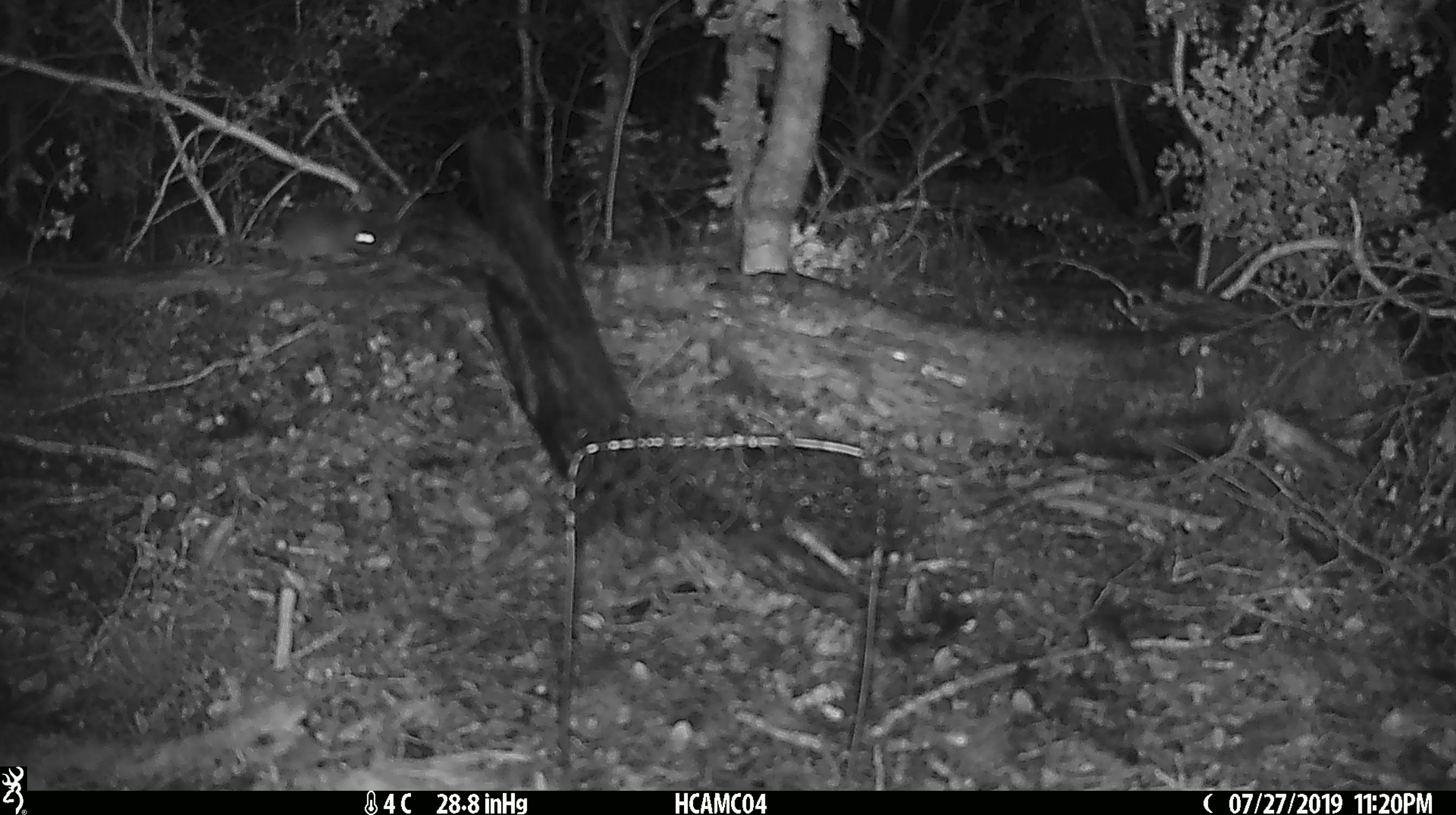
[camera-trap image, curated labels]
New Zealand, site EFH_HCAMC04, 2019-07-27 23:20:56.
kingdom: Animalia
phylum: Chordata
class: Mammalia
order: Rodentia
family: Muridae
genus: Mus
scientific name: Mus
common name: mouse